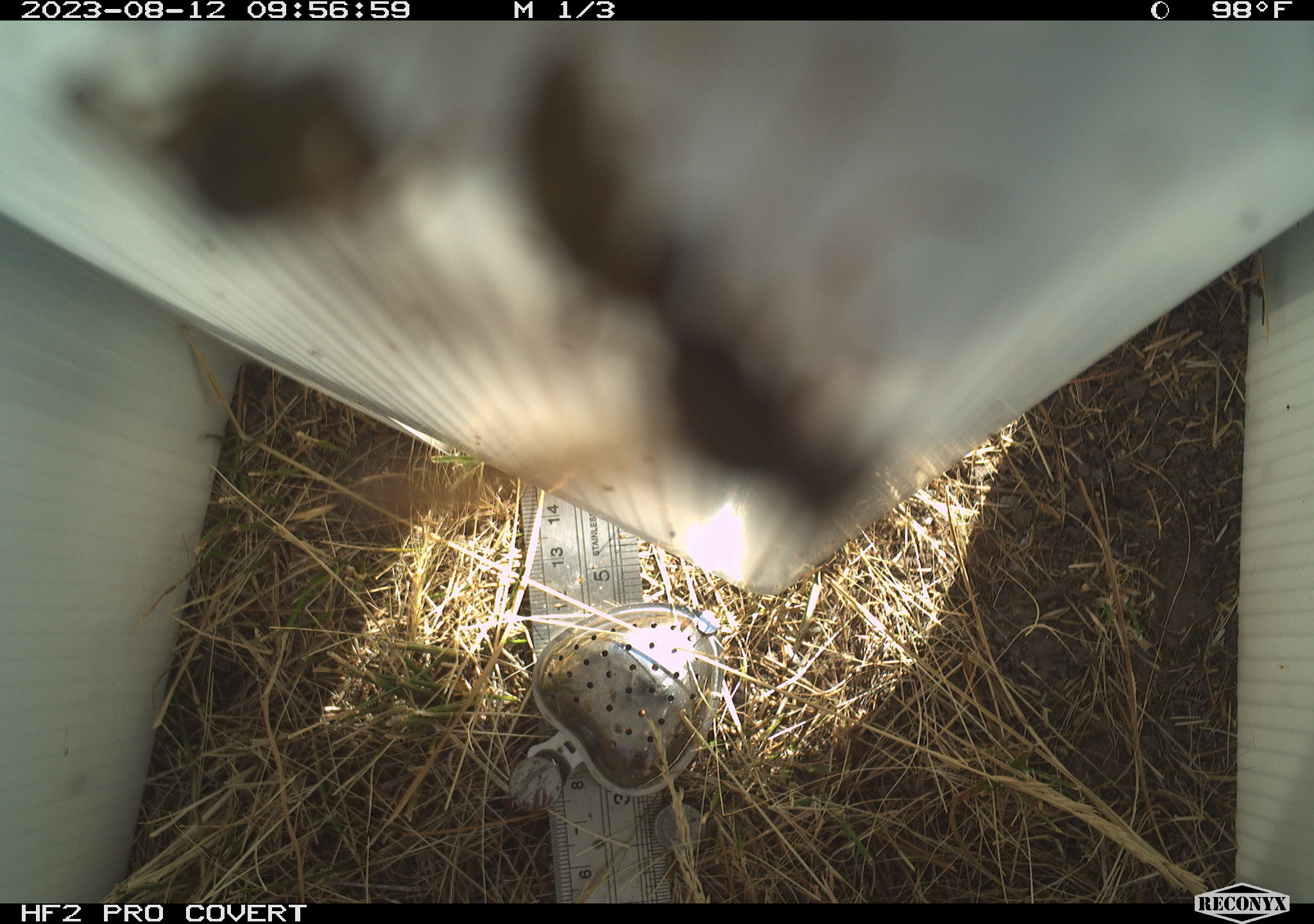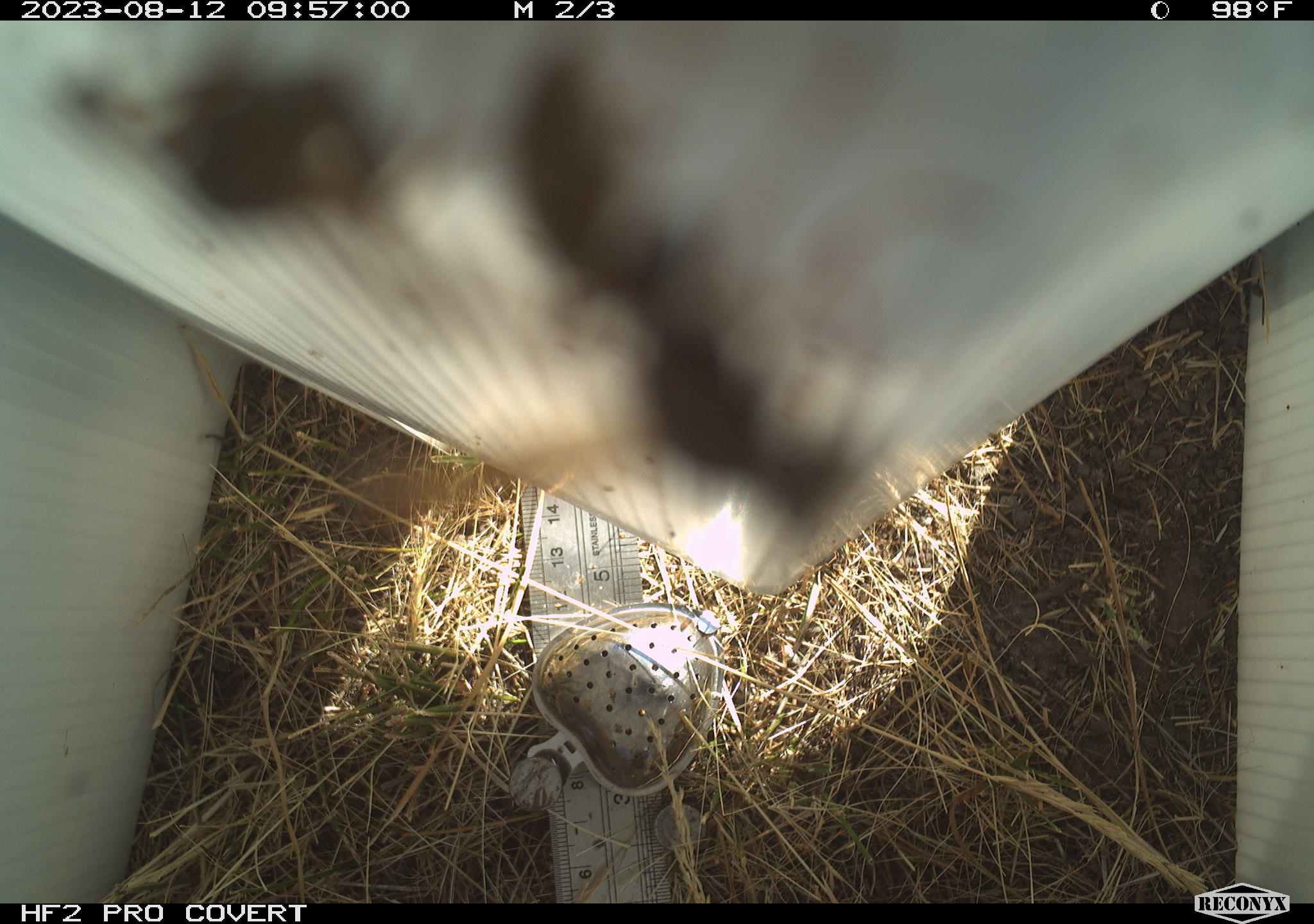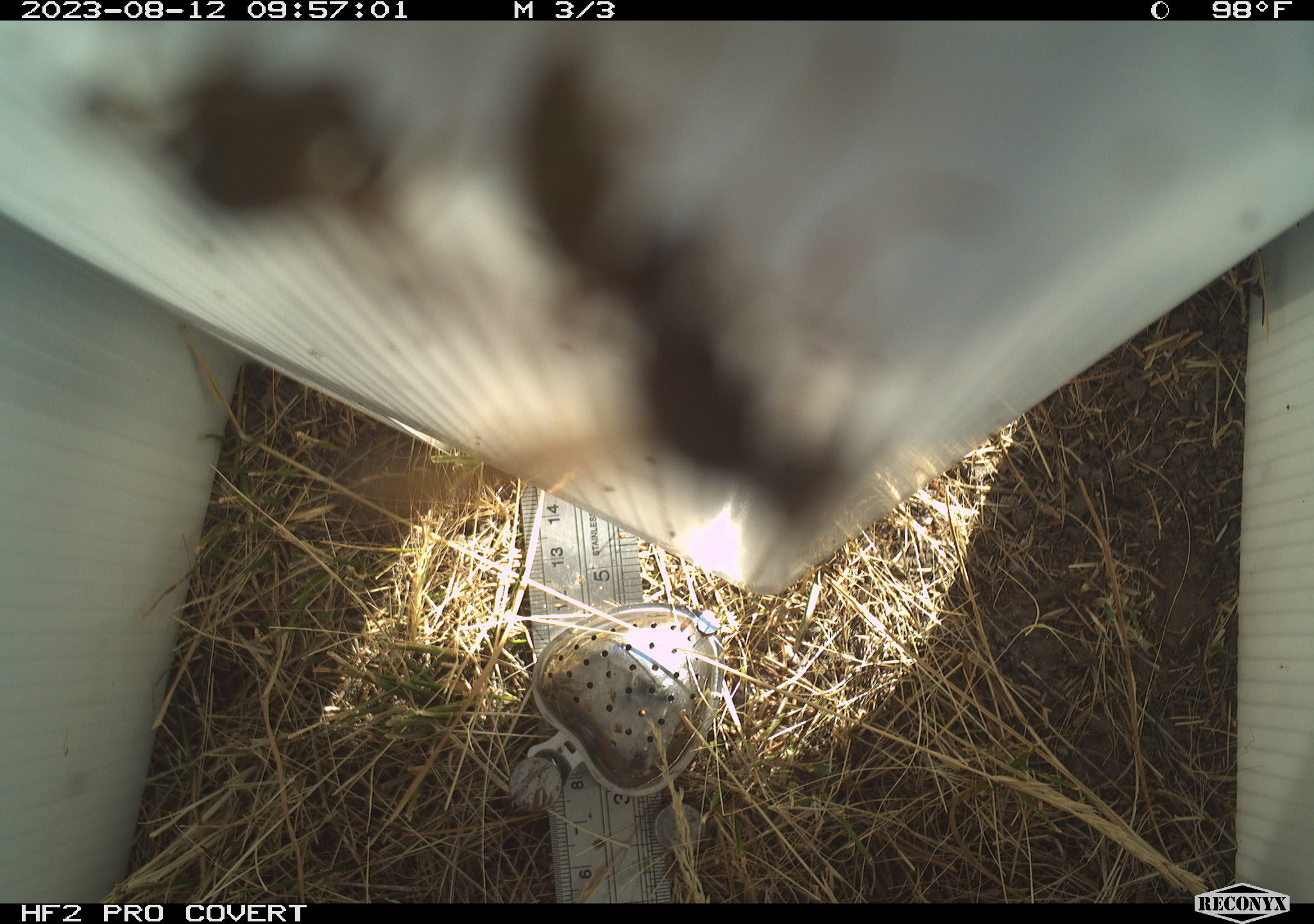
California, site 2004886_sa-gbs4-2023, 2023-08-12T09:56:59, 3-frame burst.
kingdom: Animalia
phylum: Arthropoda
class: Insecta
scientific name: Insecta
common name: insect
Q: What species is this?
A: Insect (Insecta).